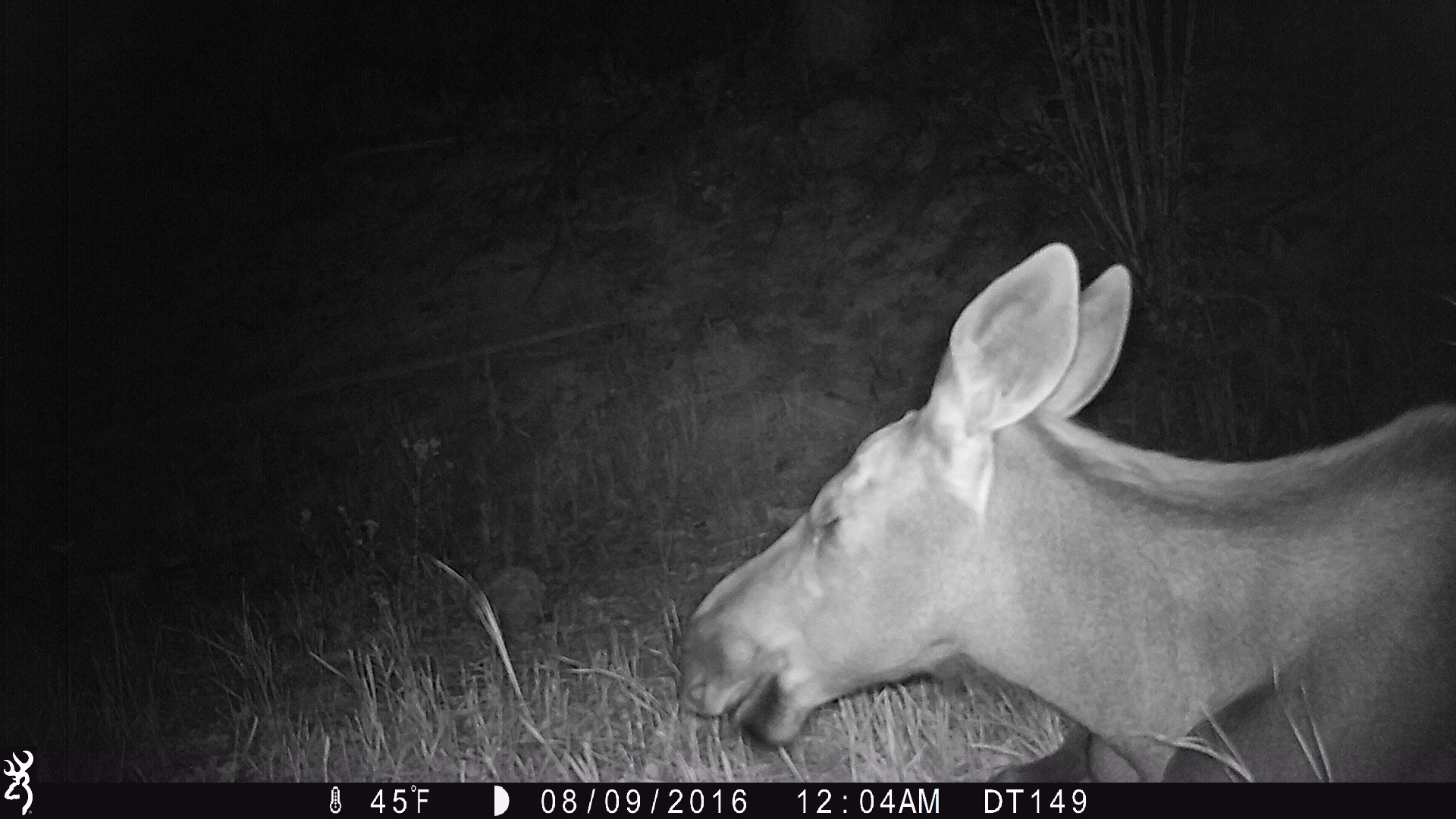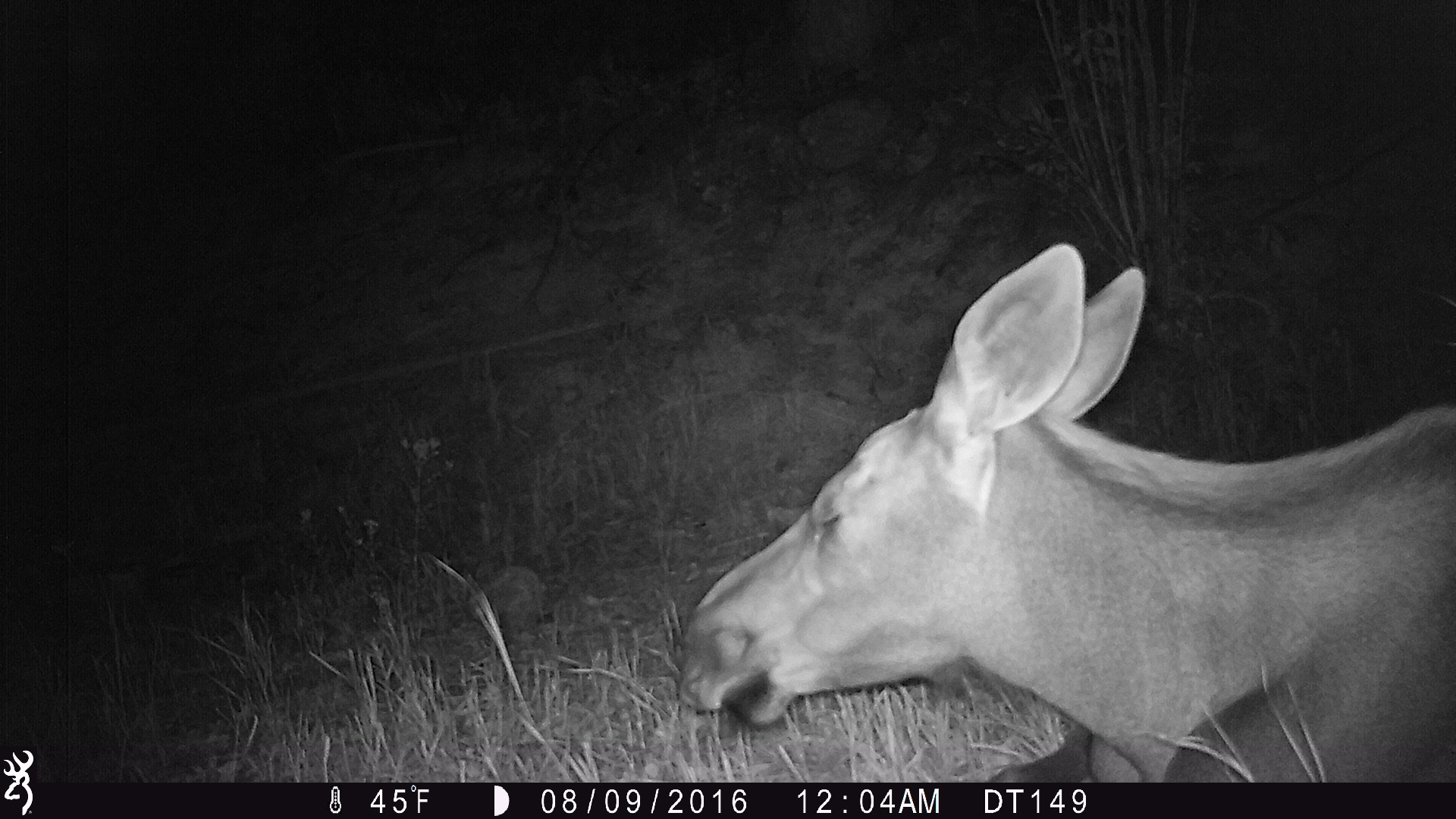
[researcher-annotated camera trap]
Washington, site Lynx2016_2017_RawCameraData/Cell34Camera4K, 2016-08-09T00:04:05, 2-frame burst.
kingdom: Animalia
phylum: Chordata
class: Mammalia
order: Artiodactyla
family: Cervidae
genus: Alces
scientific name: Alces alces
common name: moose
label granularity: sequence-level